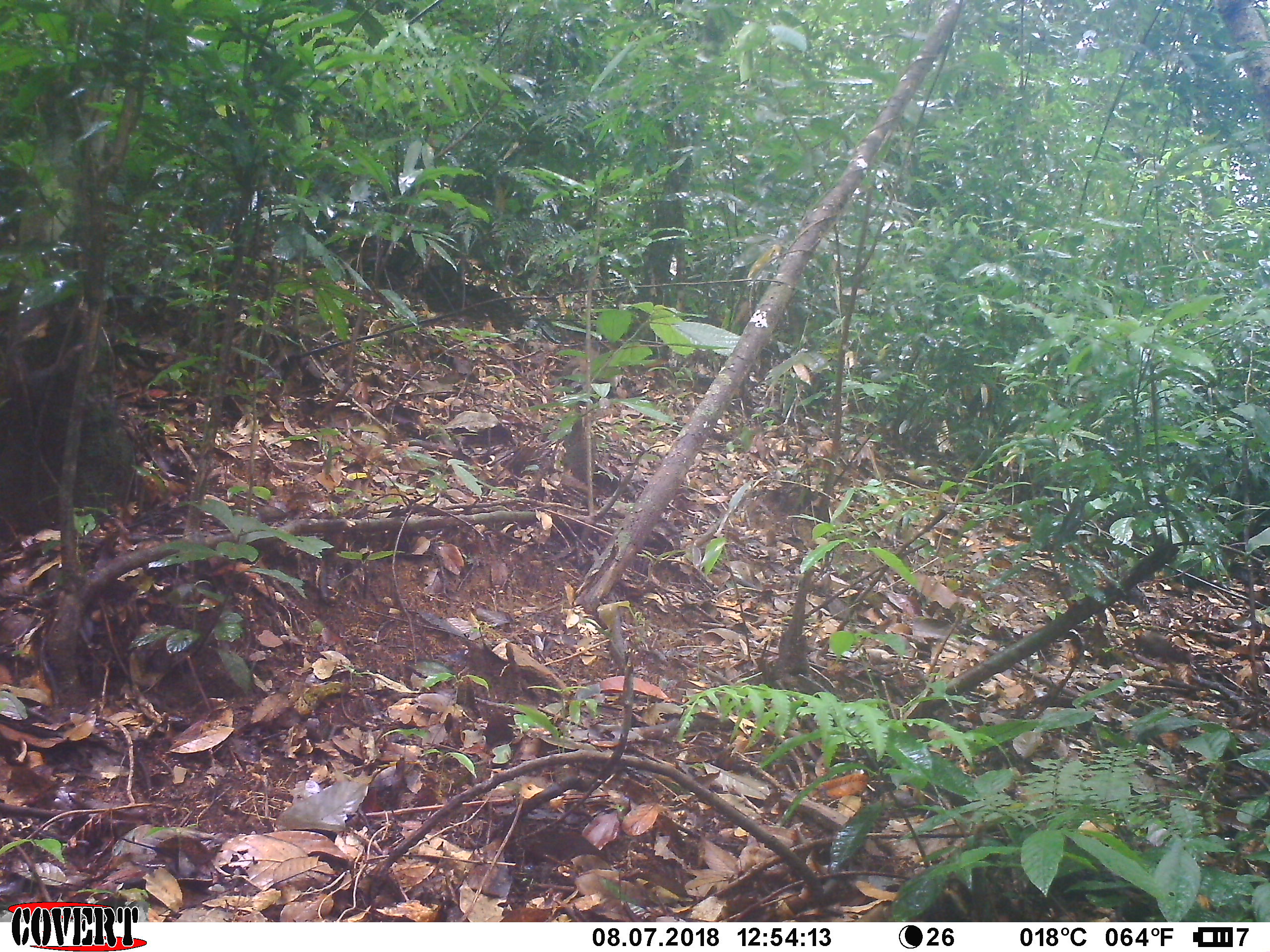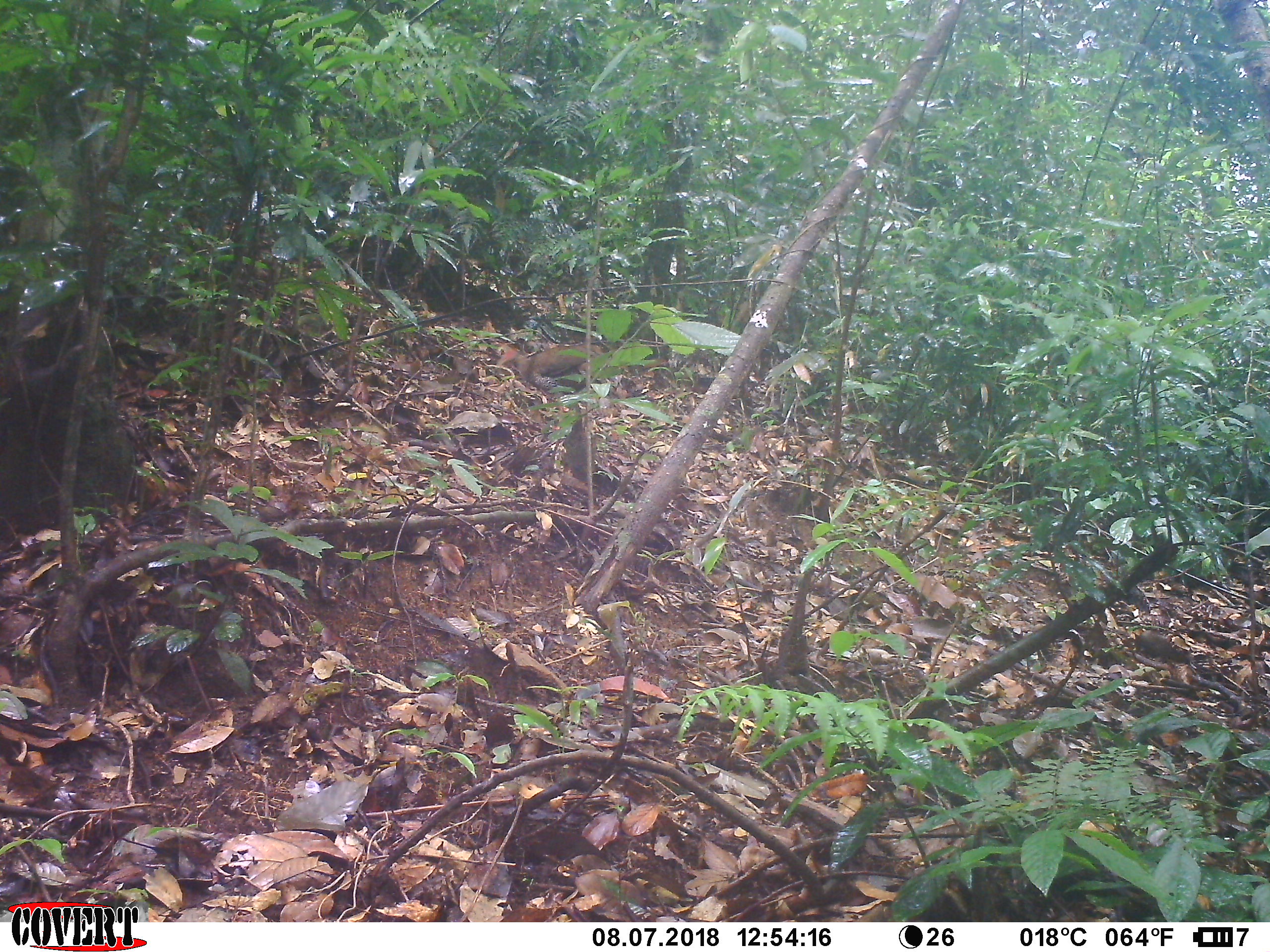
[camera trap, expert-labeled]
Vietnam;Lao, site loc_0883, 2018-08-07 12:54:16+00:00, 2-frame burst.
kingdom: Animalia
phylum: Chordata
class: Aves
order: Galliformes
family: Phasianidae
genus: Lophura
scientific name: Lophura nycthemera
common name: silver pheasant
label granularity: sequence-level